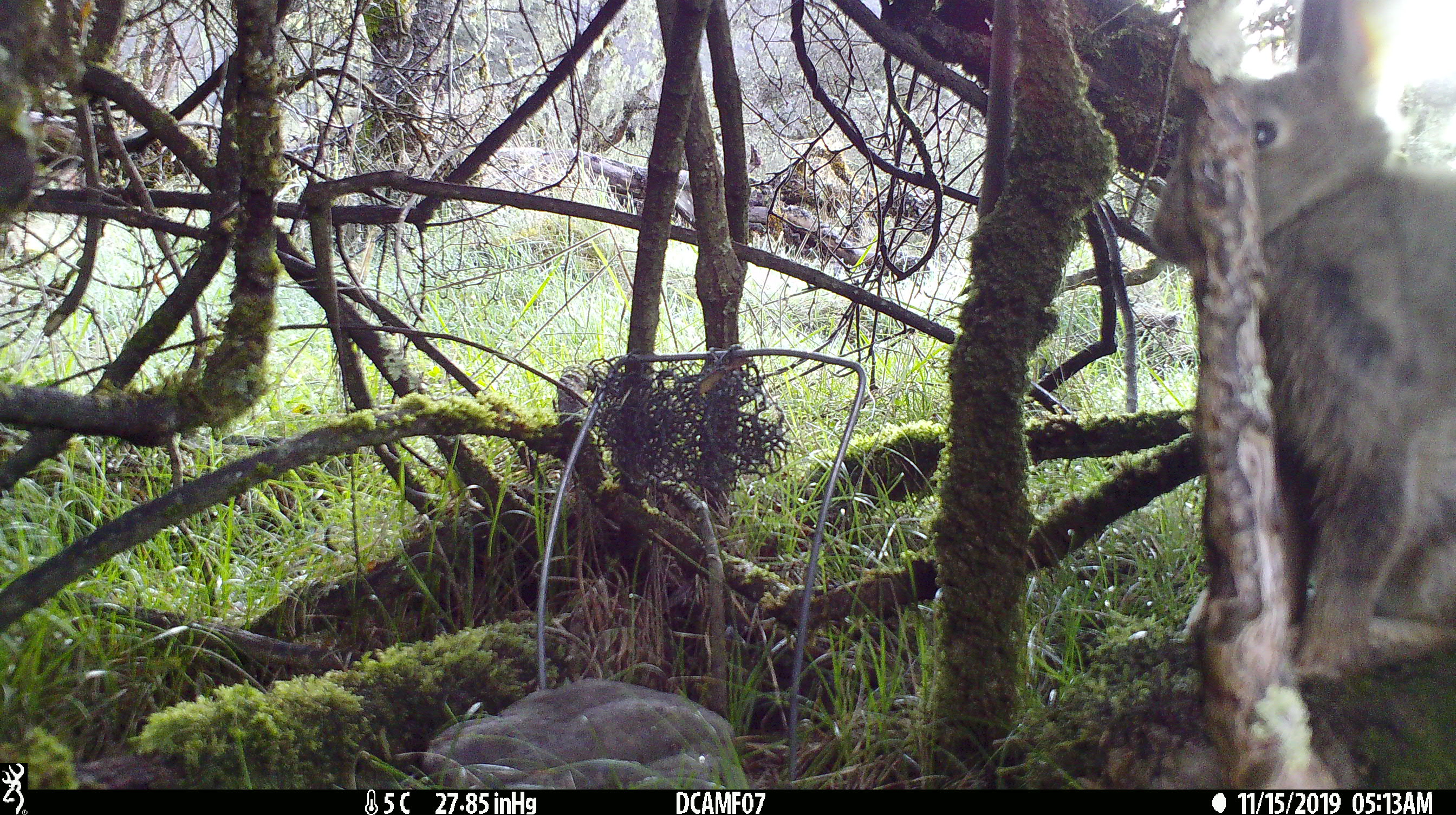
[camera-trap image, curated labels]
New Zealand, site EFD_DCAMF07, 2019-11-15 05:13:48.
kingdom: Animalia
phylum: Chordata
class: Mammalia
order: Lagomorpha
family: Leporidae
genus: Oryctolagus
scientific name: Oryctolagus cuniculus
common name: european rabbit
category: rabbit